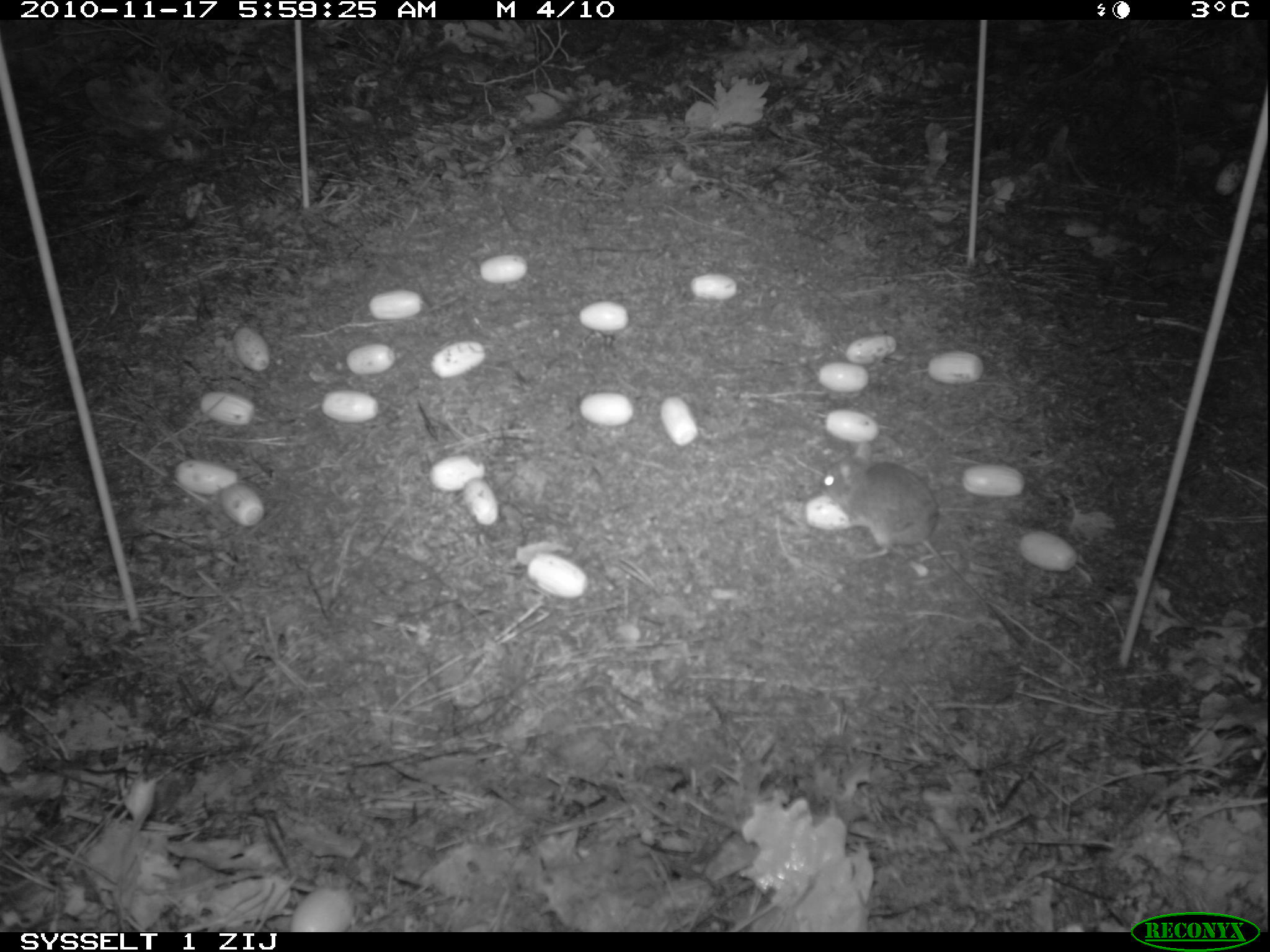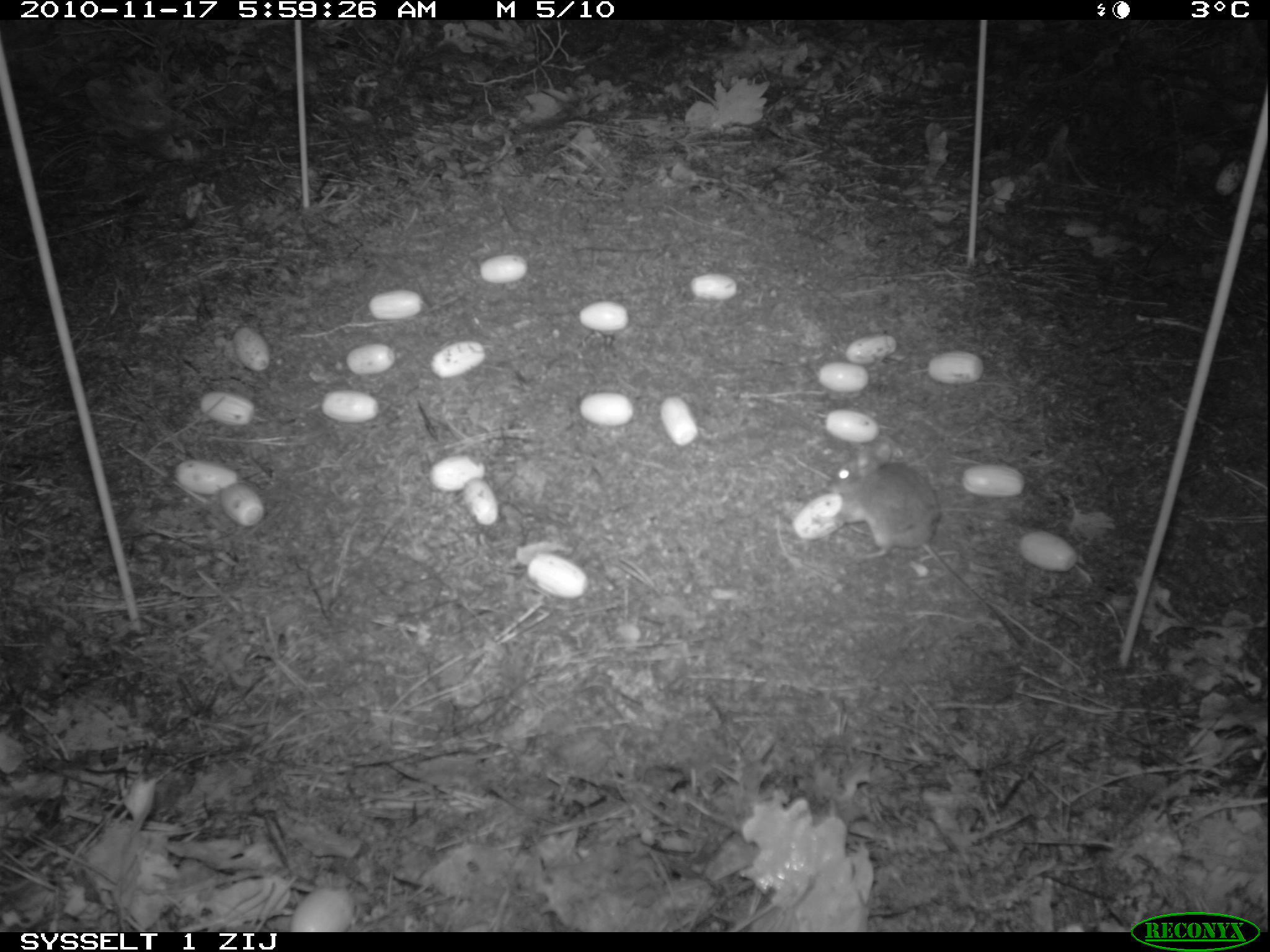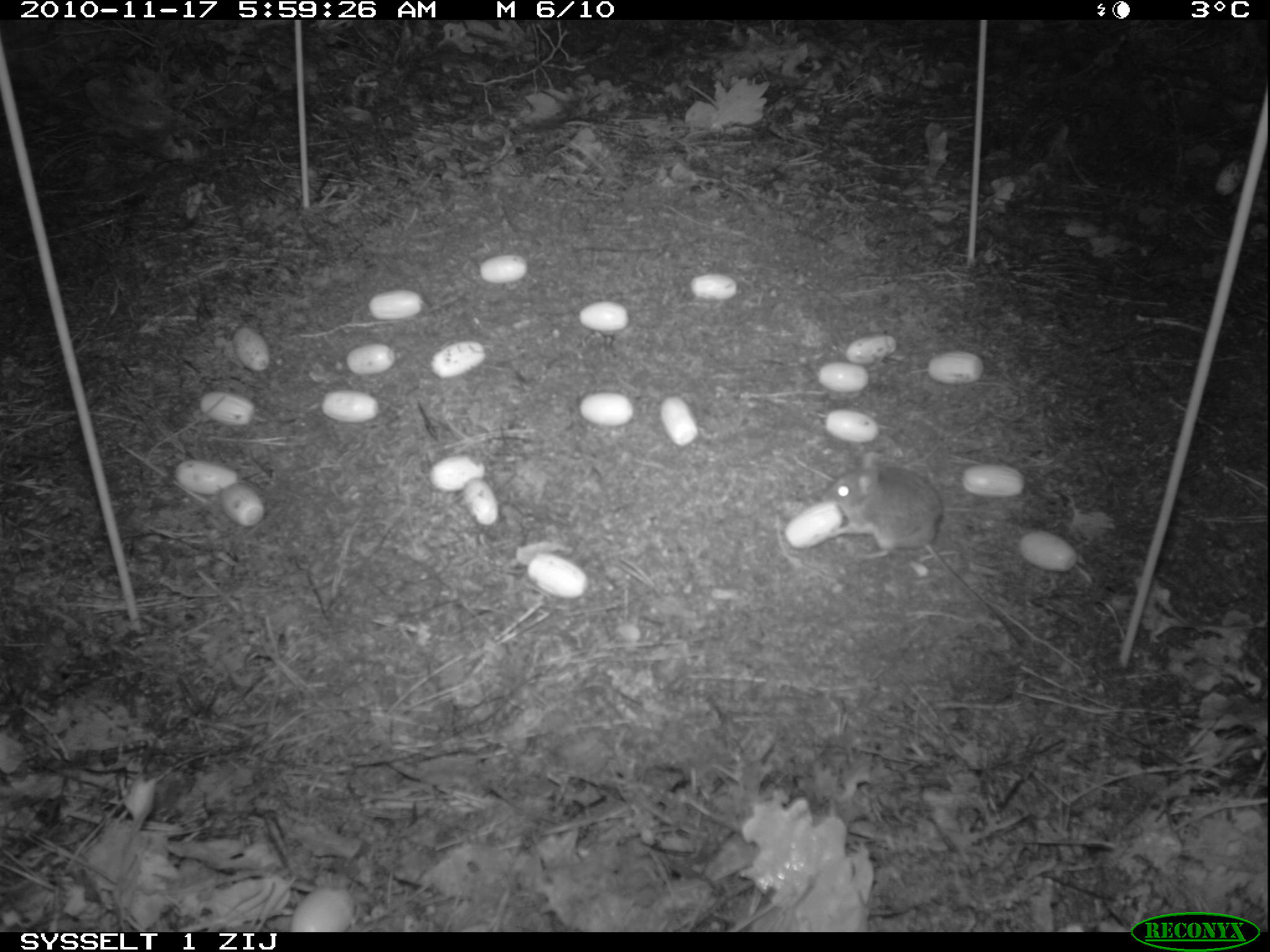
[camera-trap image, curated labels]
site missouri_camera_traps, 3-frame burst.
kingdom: Animalia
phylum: Chordata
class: Mammalia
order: Rodentia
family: Muridae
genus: Apodemus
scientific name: Apodemus sylvaticus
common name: wood mouse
Wood mouse (Apodemus sylvaticus). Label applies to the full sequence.